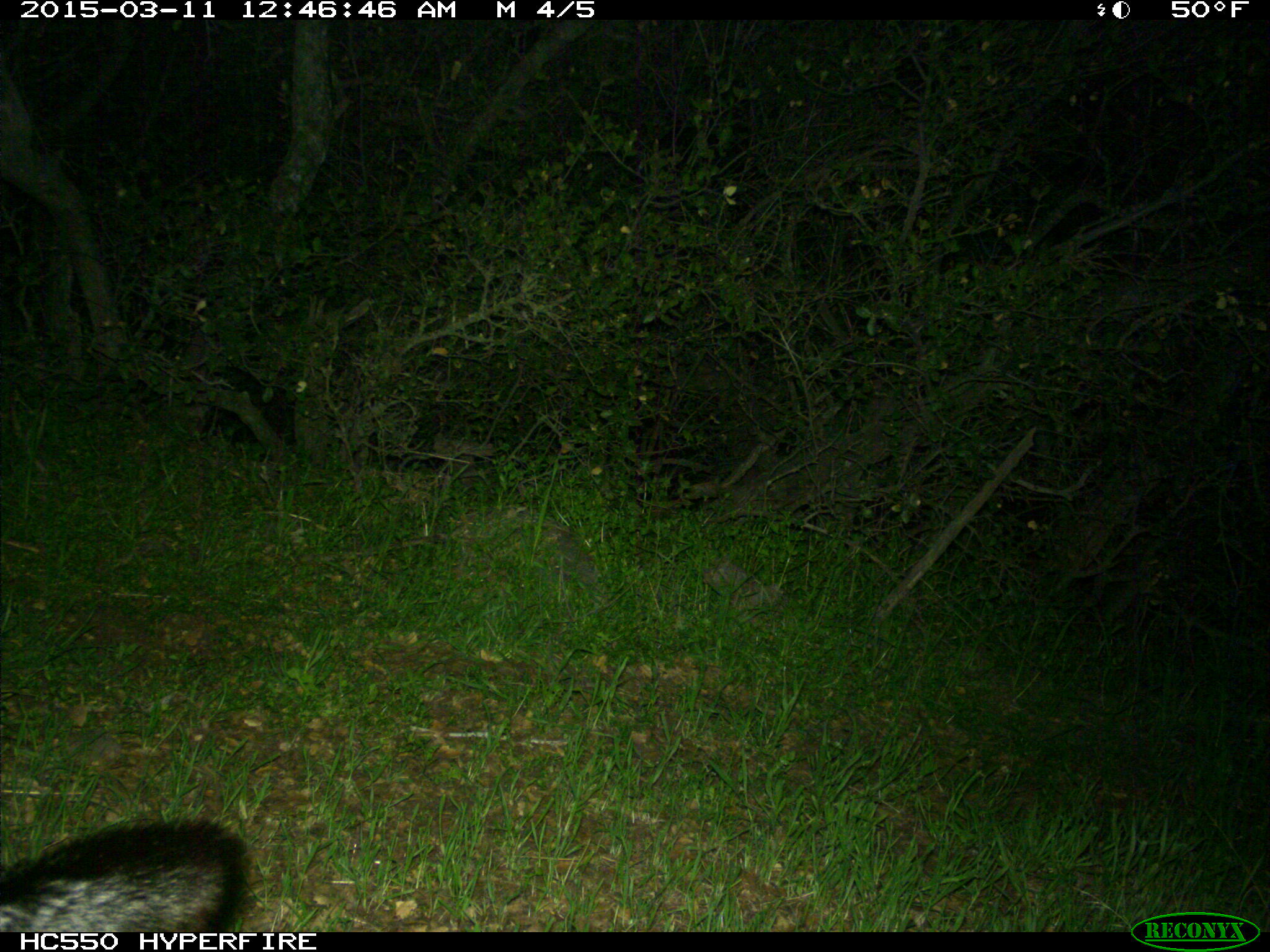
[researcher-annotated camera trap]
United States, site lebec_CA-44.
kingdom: Animalia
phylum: Chordata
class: Mammalia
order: Carnivora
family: Canidae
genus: Urocyon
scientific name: Urocyon cinereoargenteus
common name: gray fox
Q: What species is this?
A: Urocyon cinereoargenteus (gray fox).